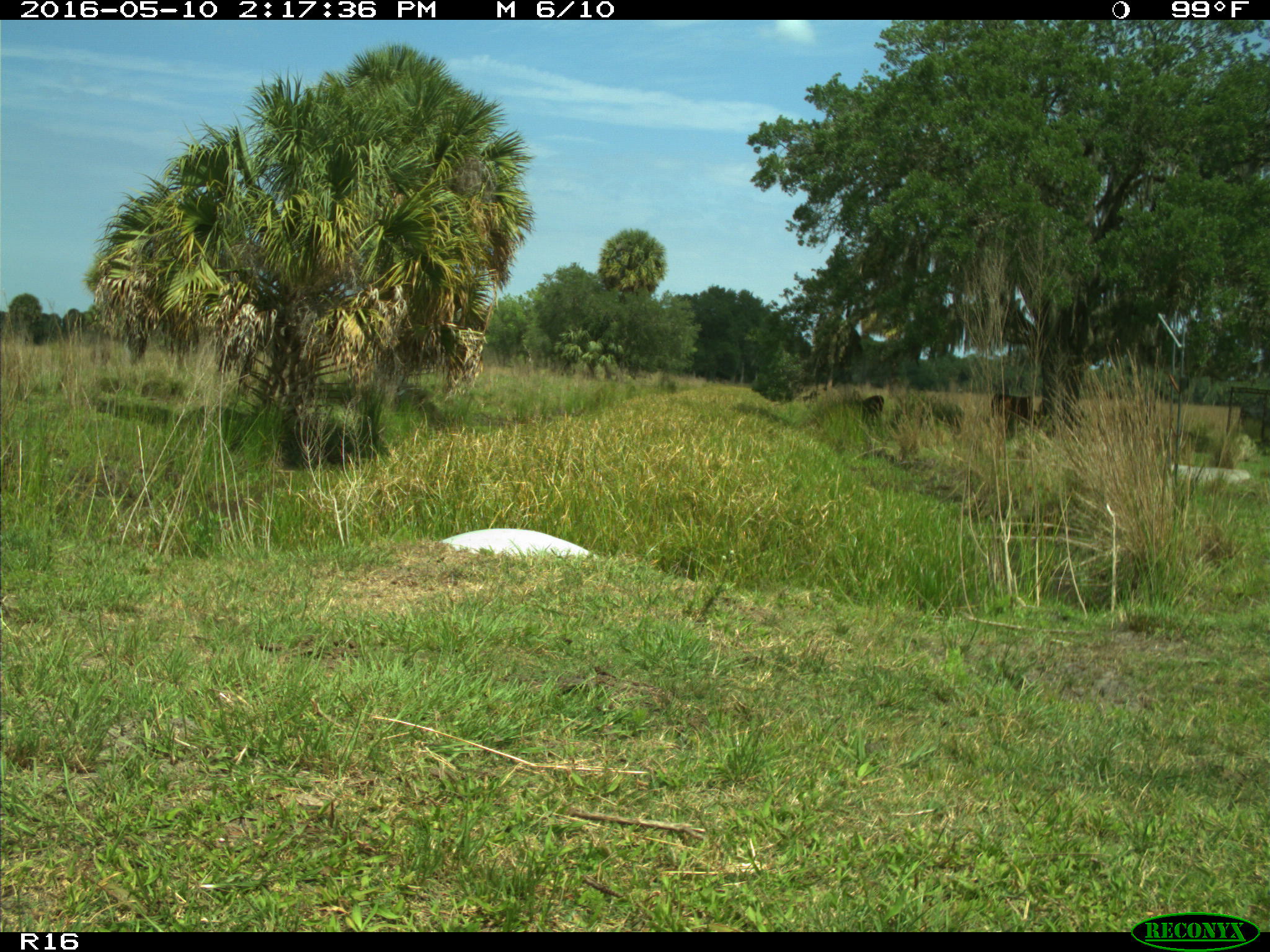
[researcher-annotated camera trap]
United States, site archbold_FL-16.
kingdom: Animalia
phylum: Chordata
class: Mammalia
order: Artiodactyla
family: Bovidae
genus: Bos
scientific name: Bos taurus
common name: domestic cow